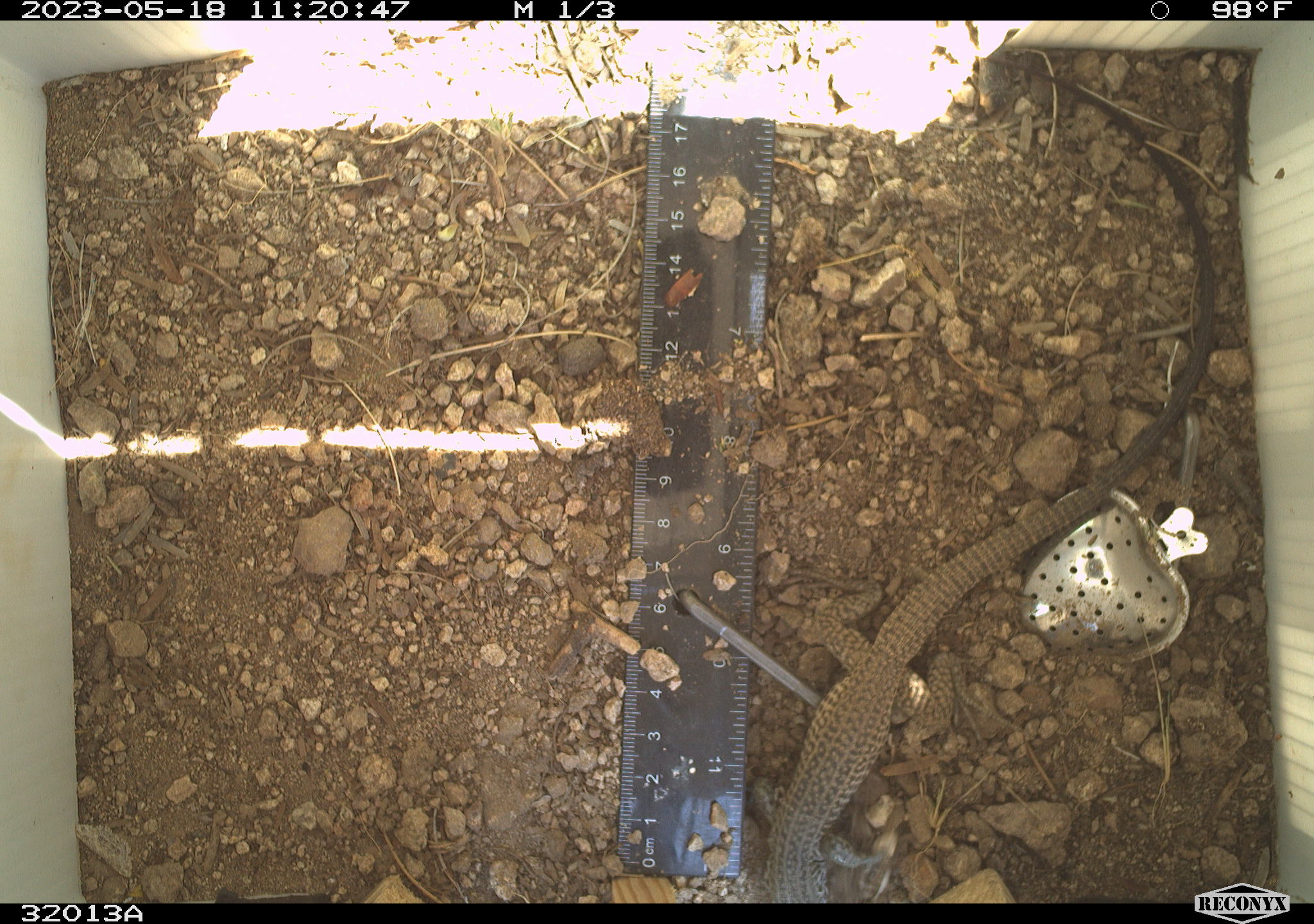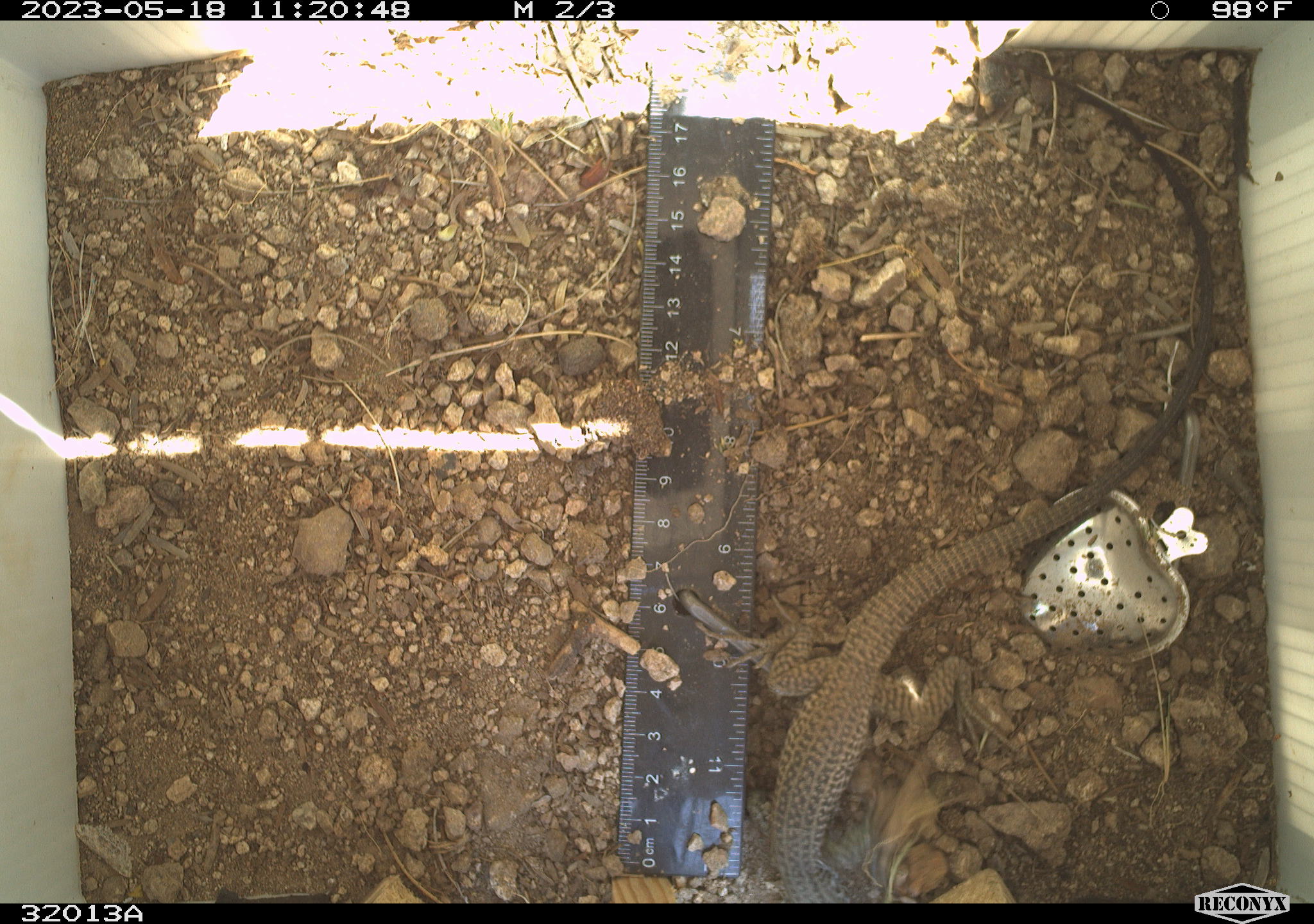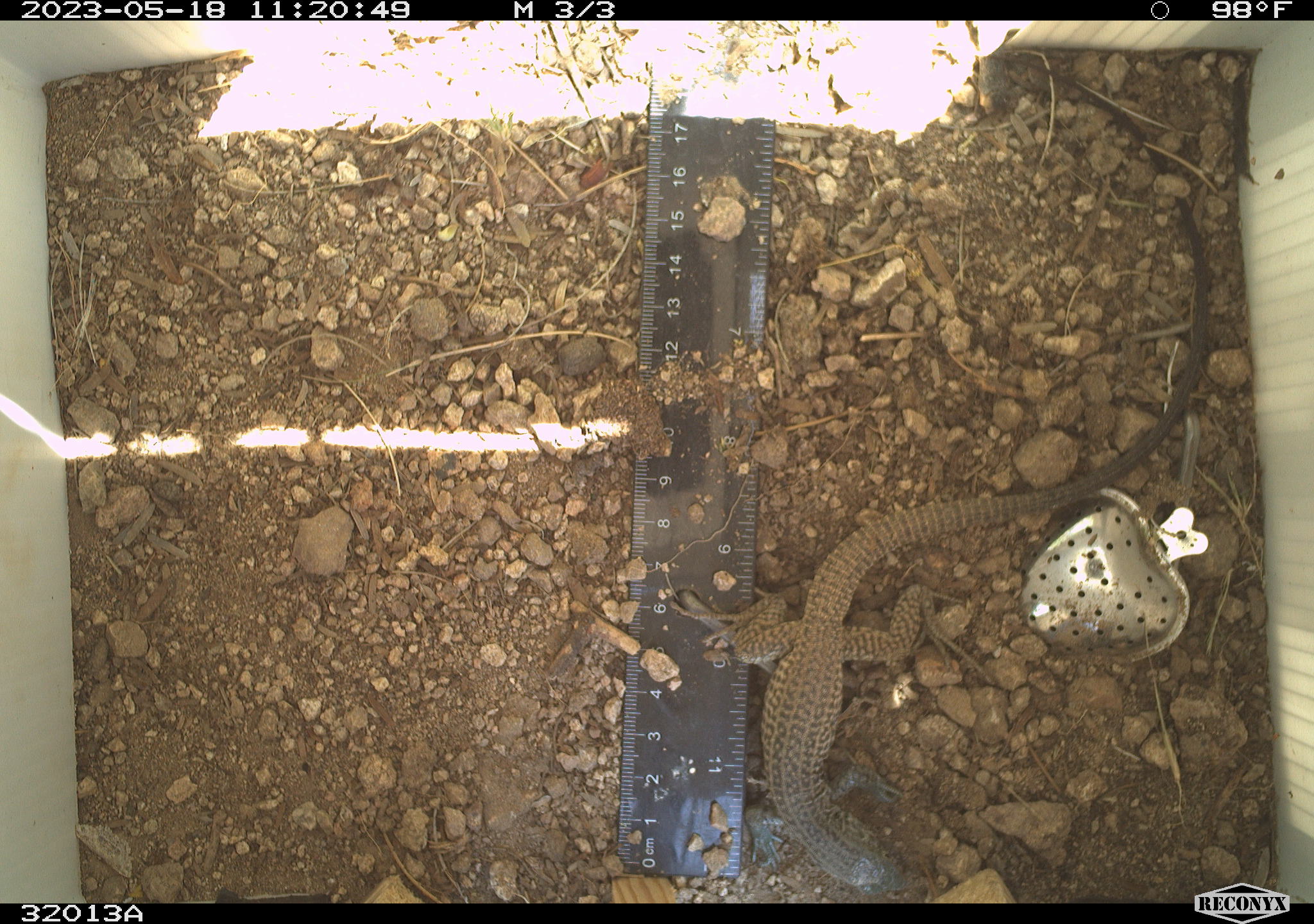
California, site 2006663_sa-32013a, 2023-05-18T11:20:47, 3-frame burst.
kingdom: Animalia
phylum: Chordata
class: Reptilia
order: Squamata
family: Teiidae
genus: Aspidoscelis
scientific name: Aspidoscelis tigris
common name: western whiptail